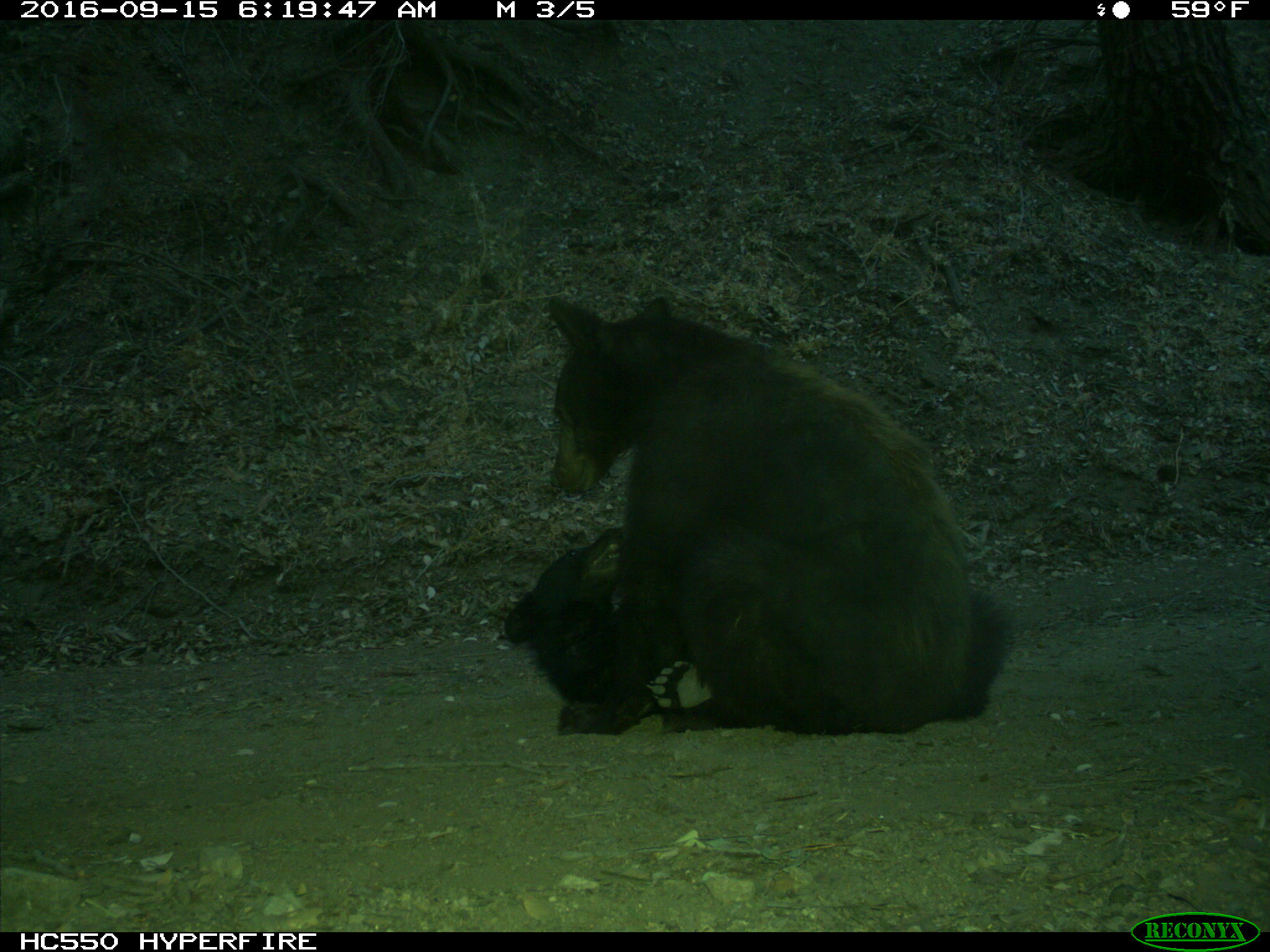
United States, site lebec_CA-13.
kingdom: Animalia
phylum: Chordata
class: Mammalia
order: Carnivora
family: Ursidae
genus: Ursus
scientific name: Ursus americanus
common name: american black bear